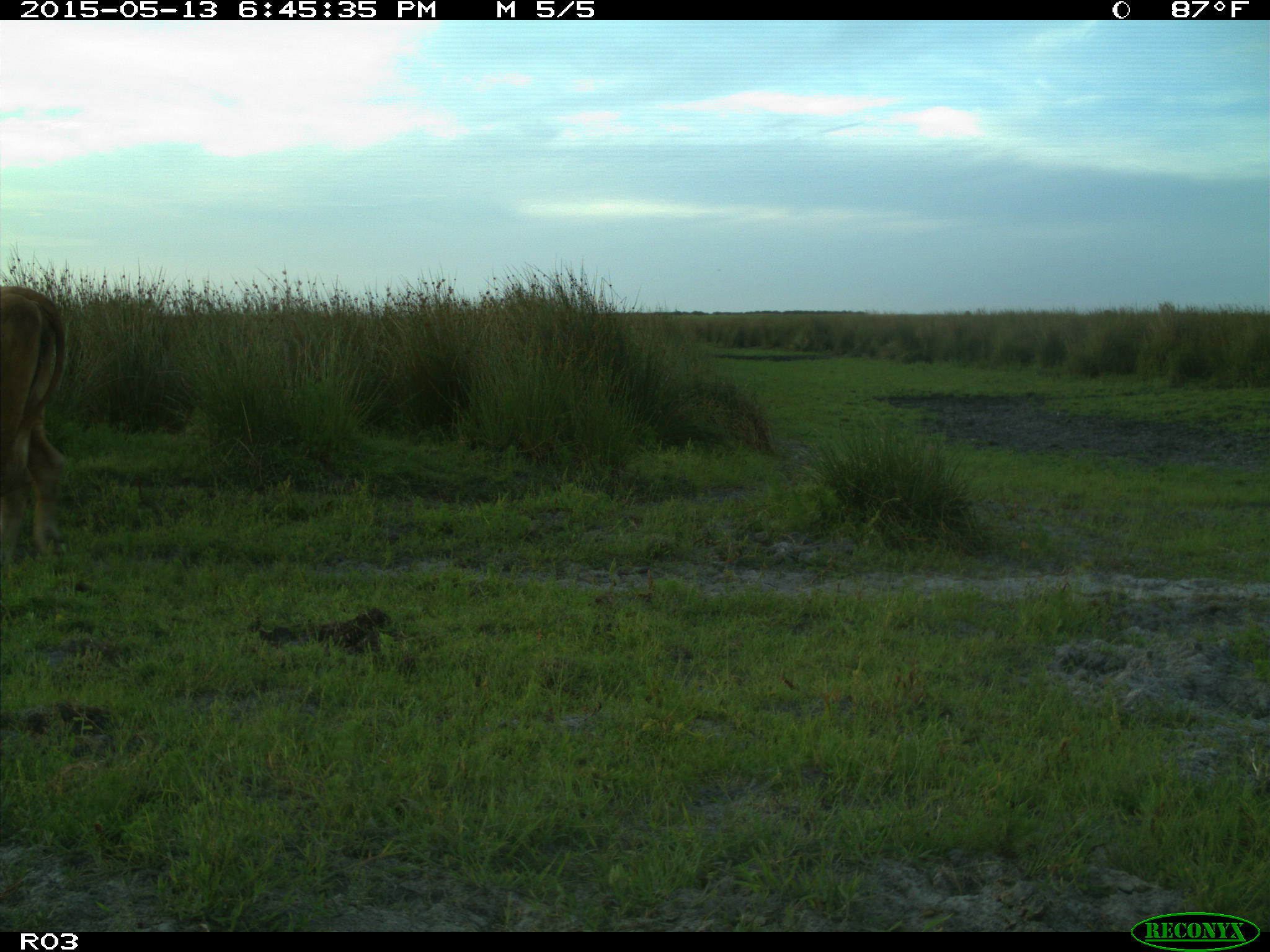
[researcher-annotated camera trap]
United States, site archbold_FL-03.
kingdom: Animalia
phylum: Chordata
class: Mammalia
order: Artiodactyla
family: Bovidae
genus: Bos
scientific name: Bos taurus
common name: domestic cow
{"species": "Bos taurus (domestic cow)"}